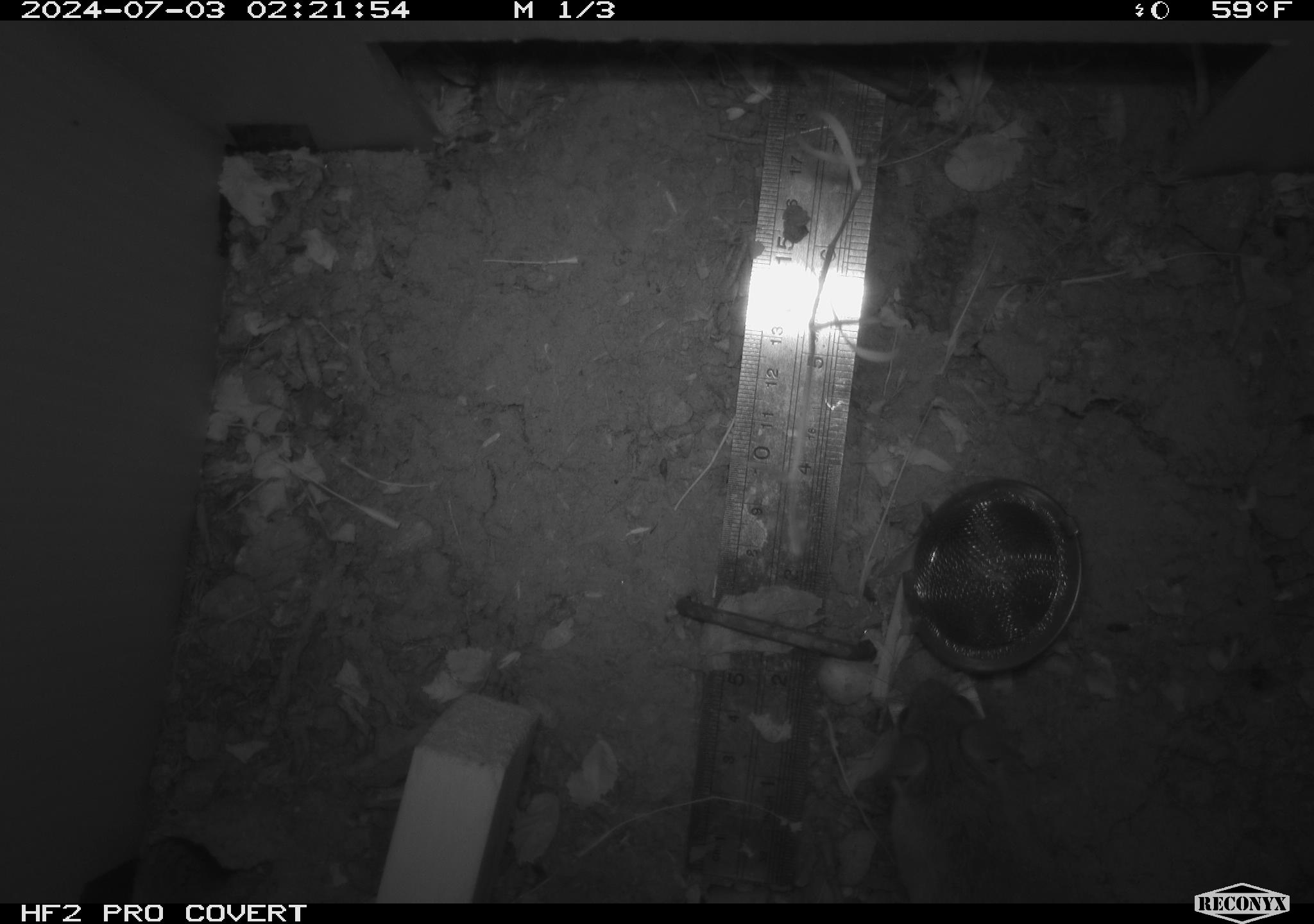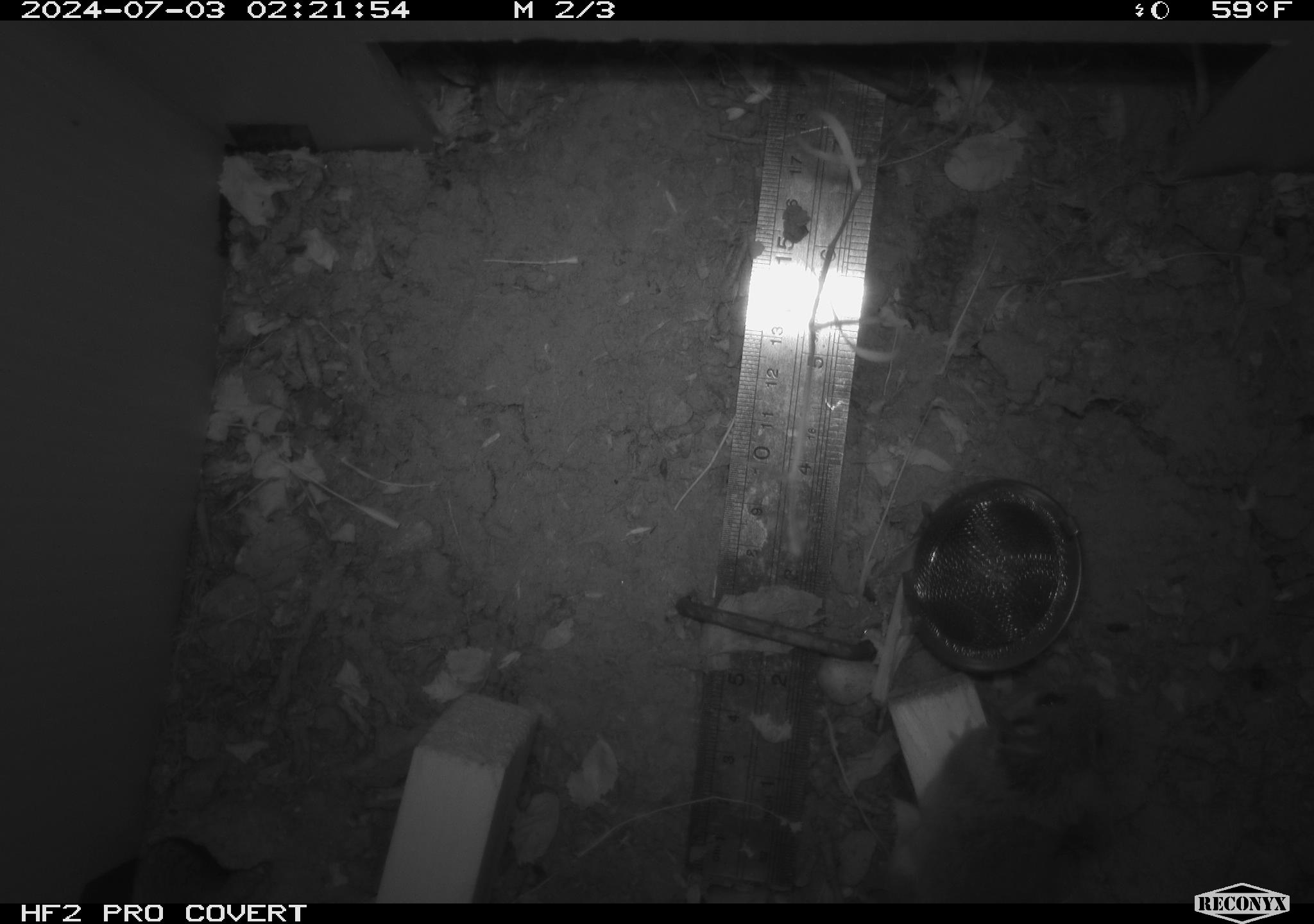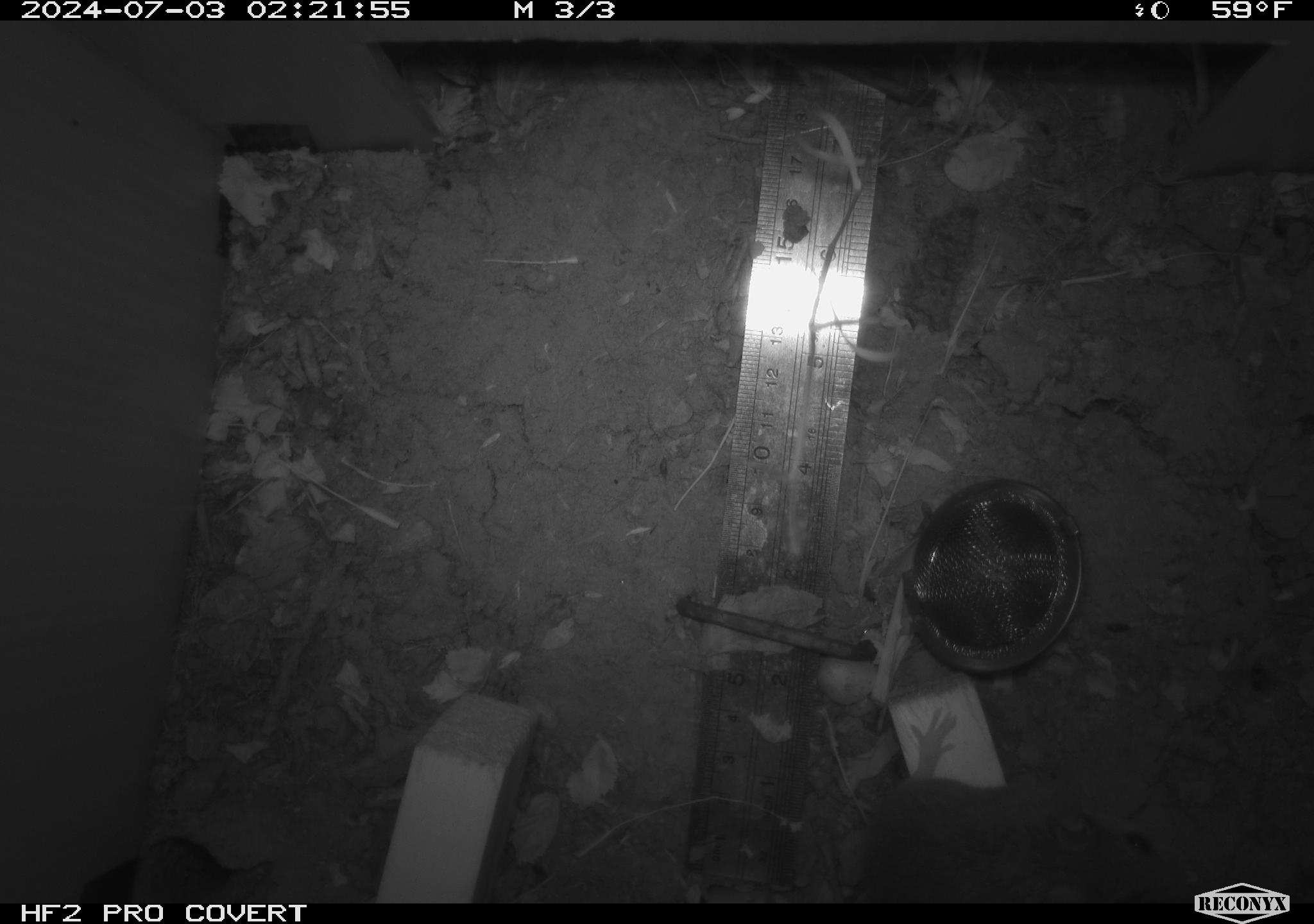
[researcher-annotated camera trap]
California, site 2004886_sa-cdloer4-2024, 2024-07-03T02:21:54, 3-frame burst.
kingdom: Animalia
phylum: Chordata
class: Mammalia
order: Rodentia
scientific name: Rodentia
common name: rodent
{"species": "rodent (Rodentia)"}